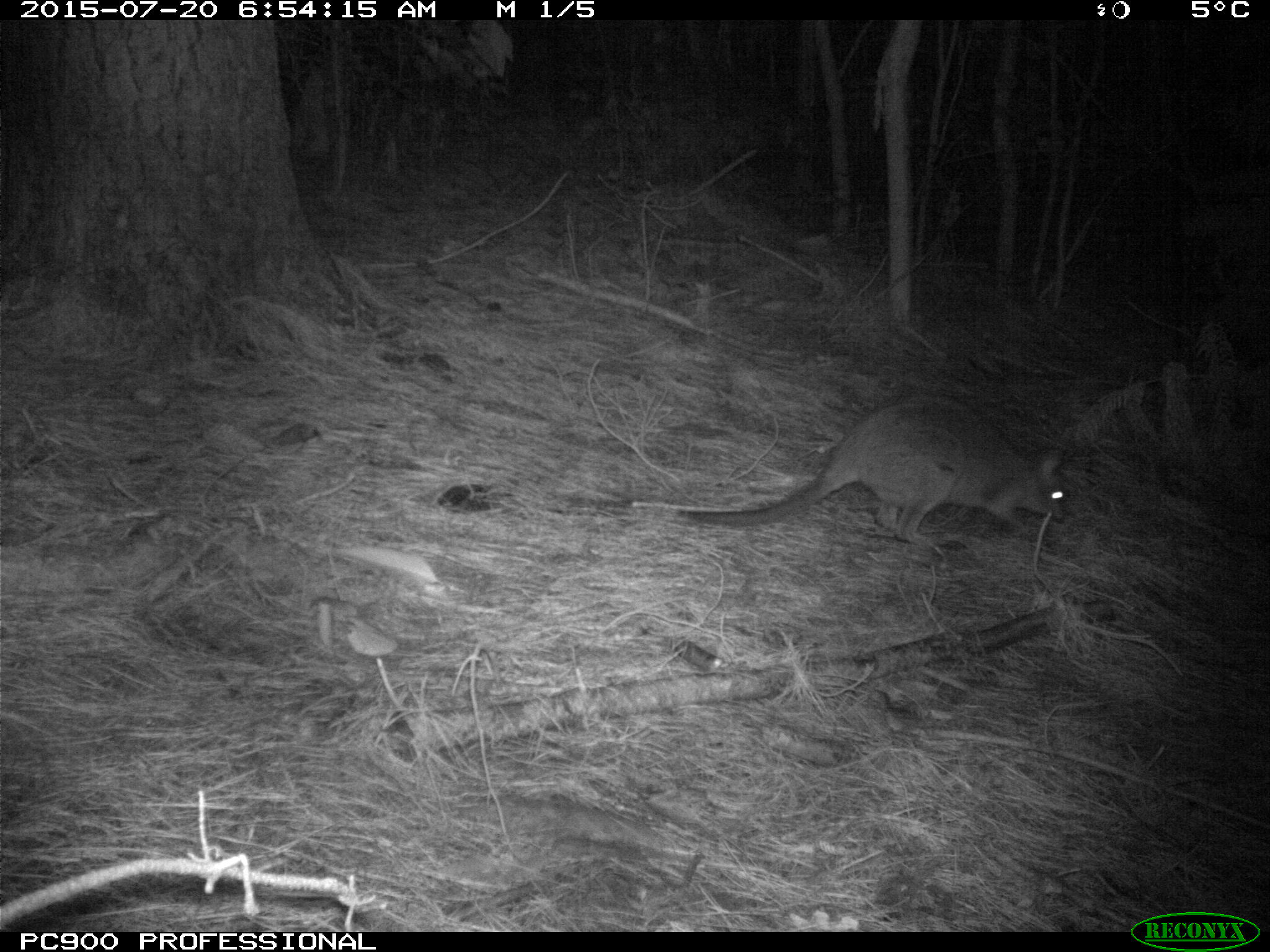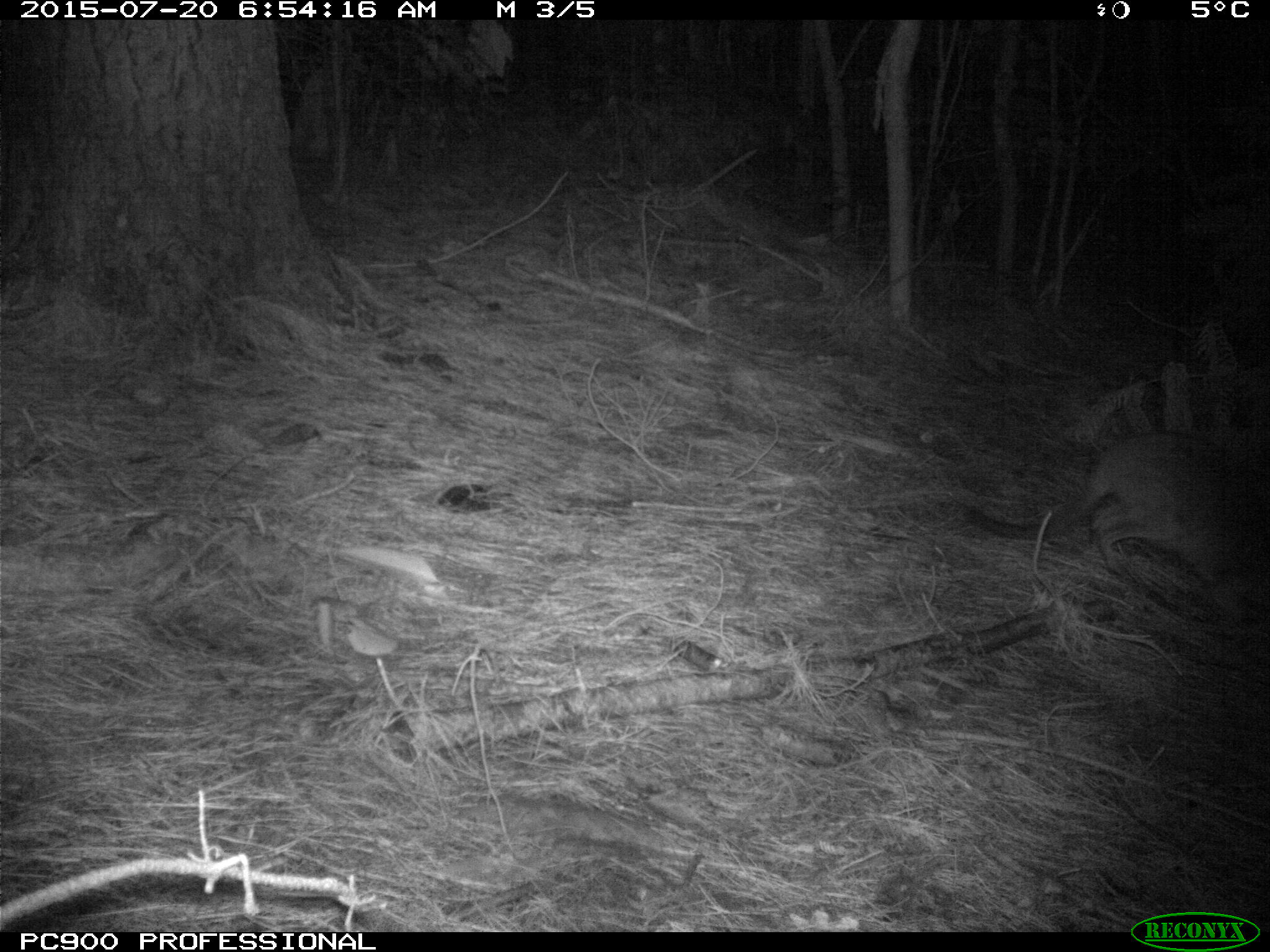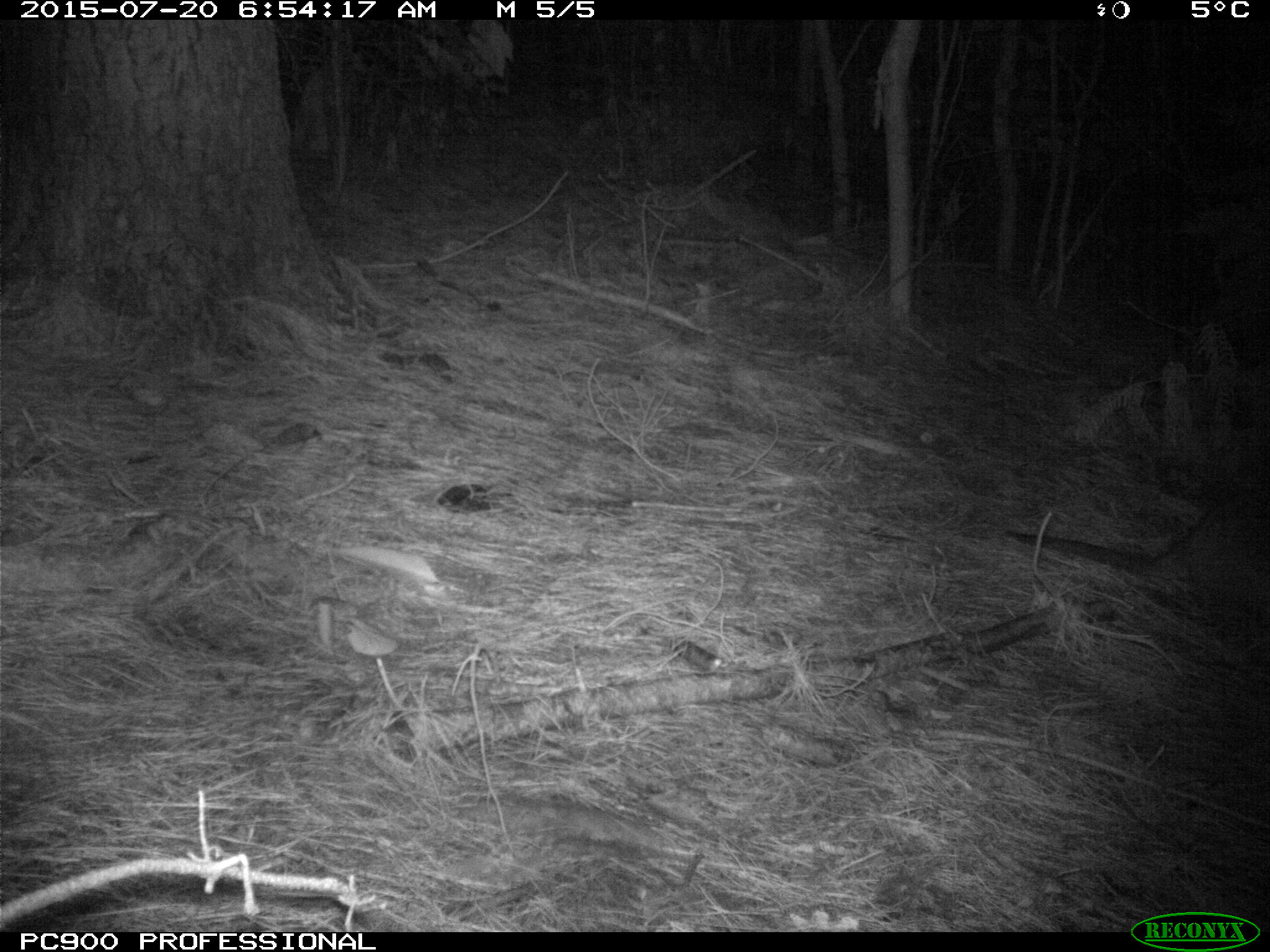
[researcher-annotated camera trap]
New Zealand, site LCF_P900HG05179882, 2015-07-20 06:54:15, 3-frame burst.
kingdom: Animalia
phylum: Chordata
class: Mammalia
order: Diprotodontia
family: Macropodidae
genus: Notamacropus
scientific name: Notamacropus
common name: wallaby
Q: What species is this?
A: Wallaby (Notamacropus).